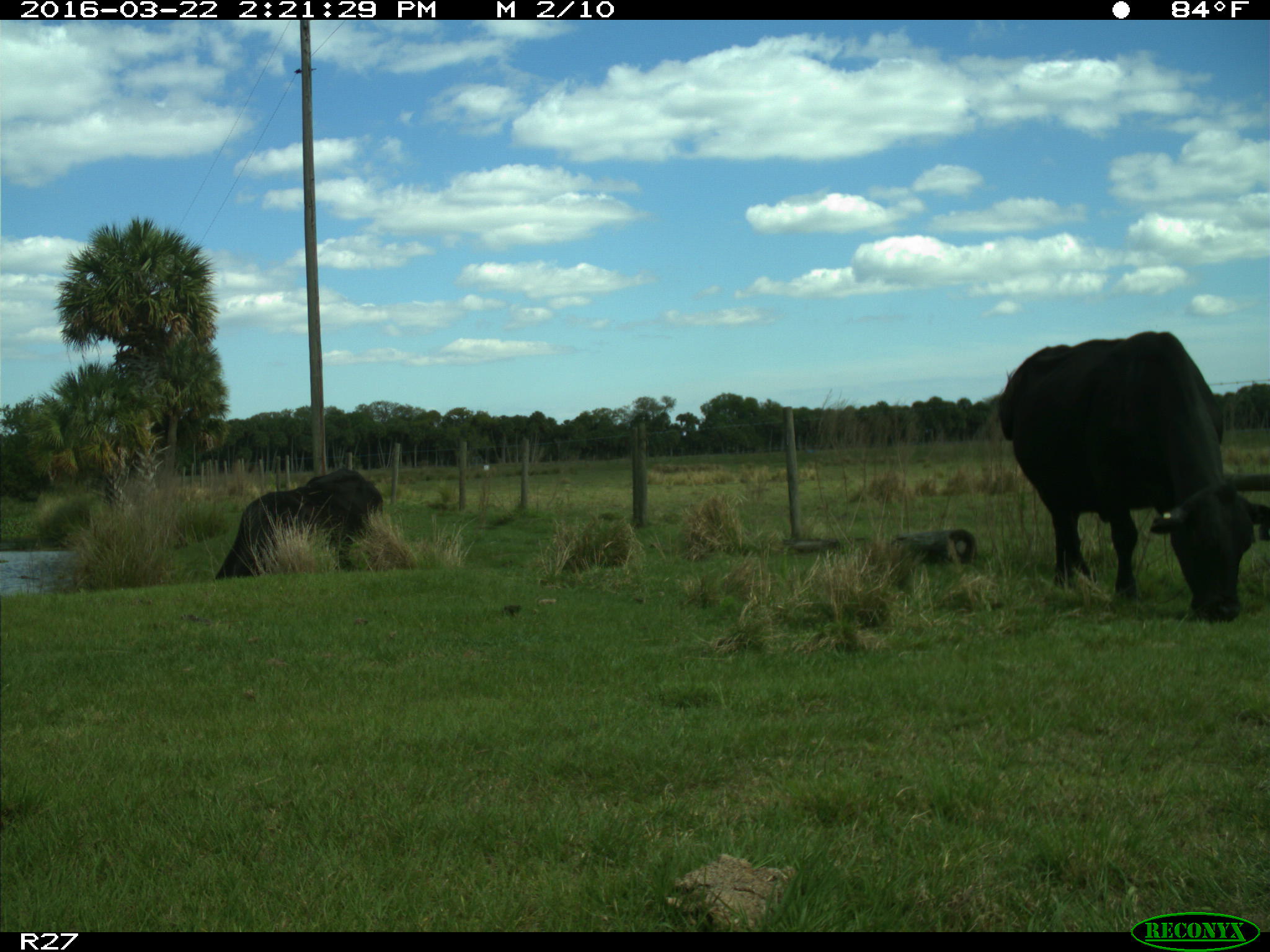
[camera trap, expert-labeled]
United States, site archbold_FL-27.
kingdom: Animalia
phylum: Chordata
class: Mammalia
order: Artiodactyla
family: Bovidae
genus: Bos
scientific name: Bos taurus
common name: domestic cow